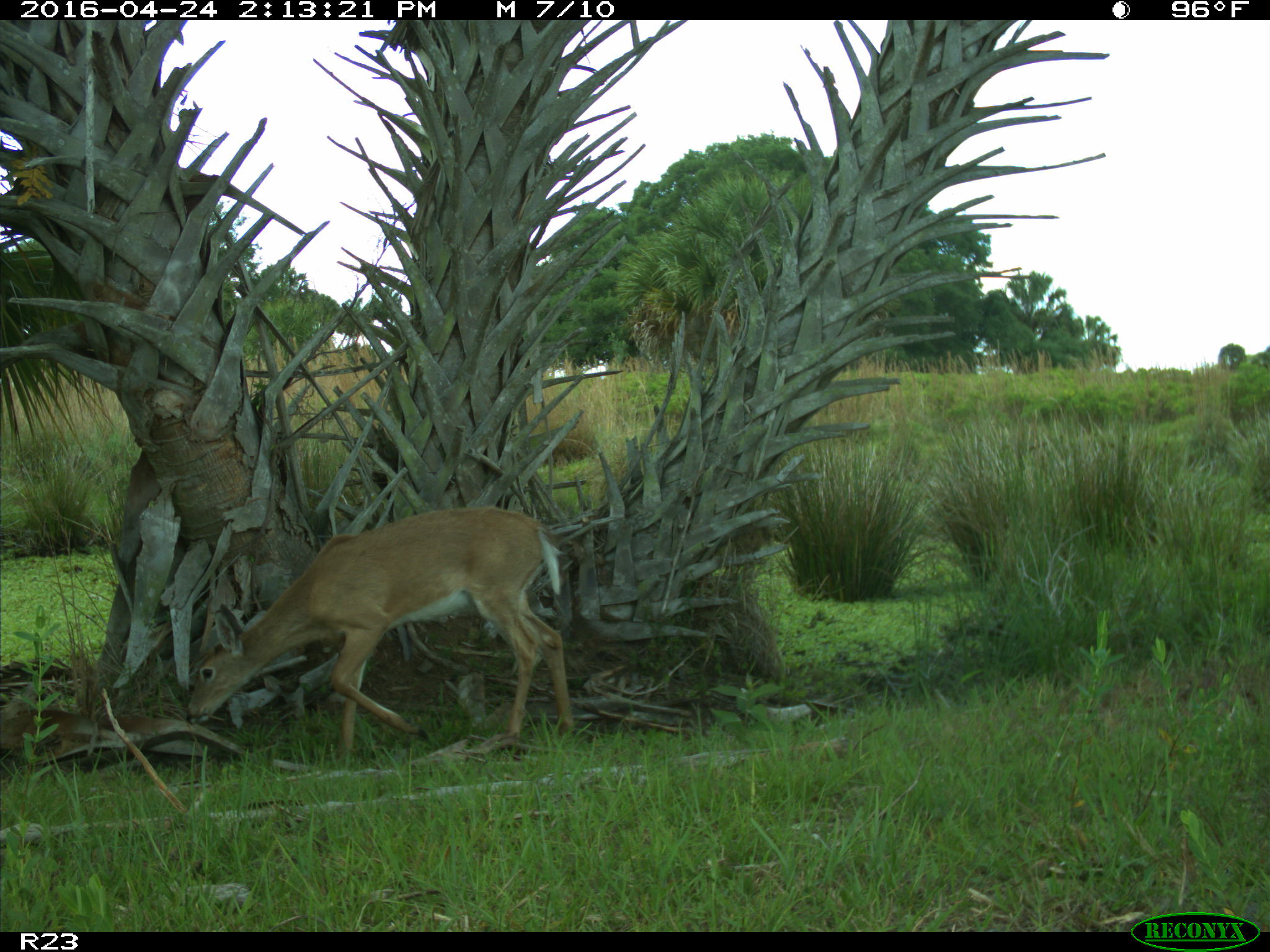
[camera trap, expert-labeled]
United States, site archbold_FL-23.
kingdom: Animalia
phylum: Chordata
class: Mammalia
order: Artiodactyla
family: Cervidae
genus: Odocoileus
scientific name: Odocoileus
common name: deer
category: unidentified deer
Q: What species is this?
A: Unidentified deer (deer) (Odocoileus).